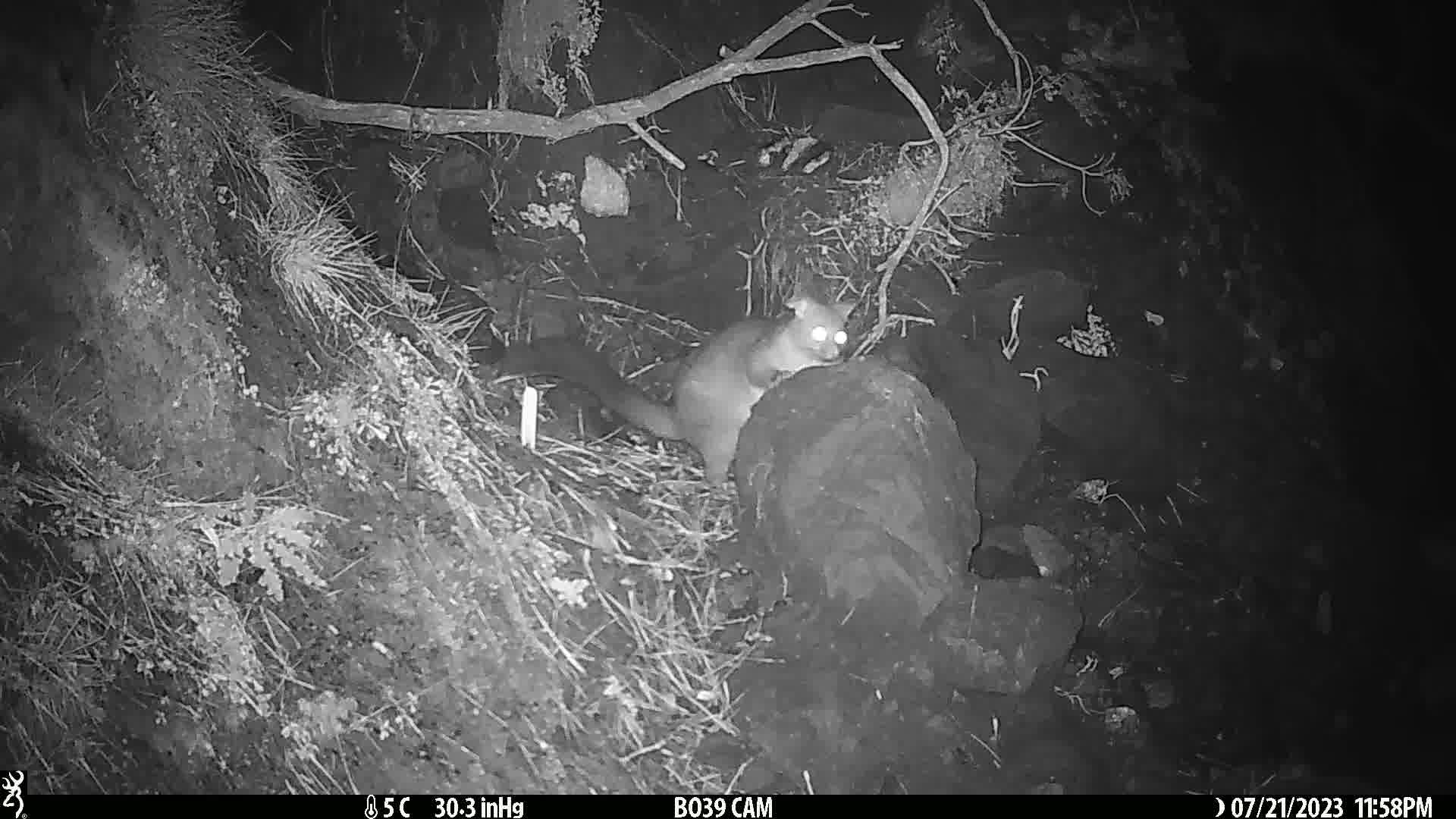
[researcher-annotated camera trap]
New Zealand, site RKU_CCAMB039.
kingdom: Animalia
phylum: Chordata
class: Mammalia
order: Diprotodontia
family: Phalangeridae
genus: Trichosurus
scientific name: Trichosurus vulpecula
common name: common brushtail possum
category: possum